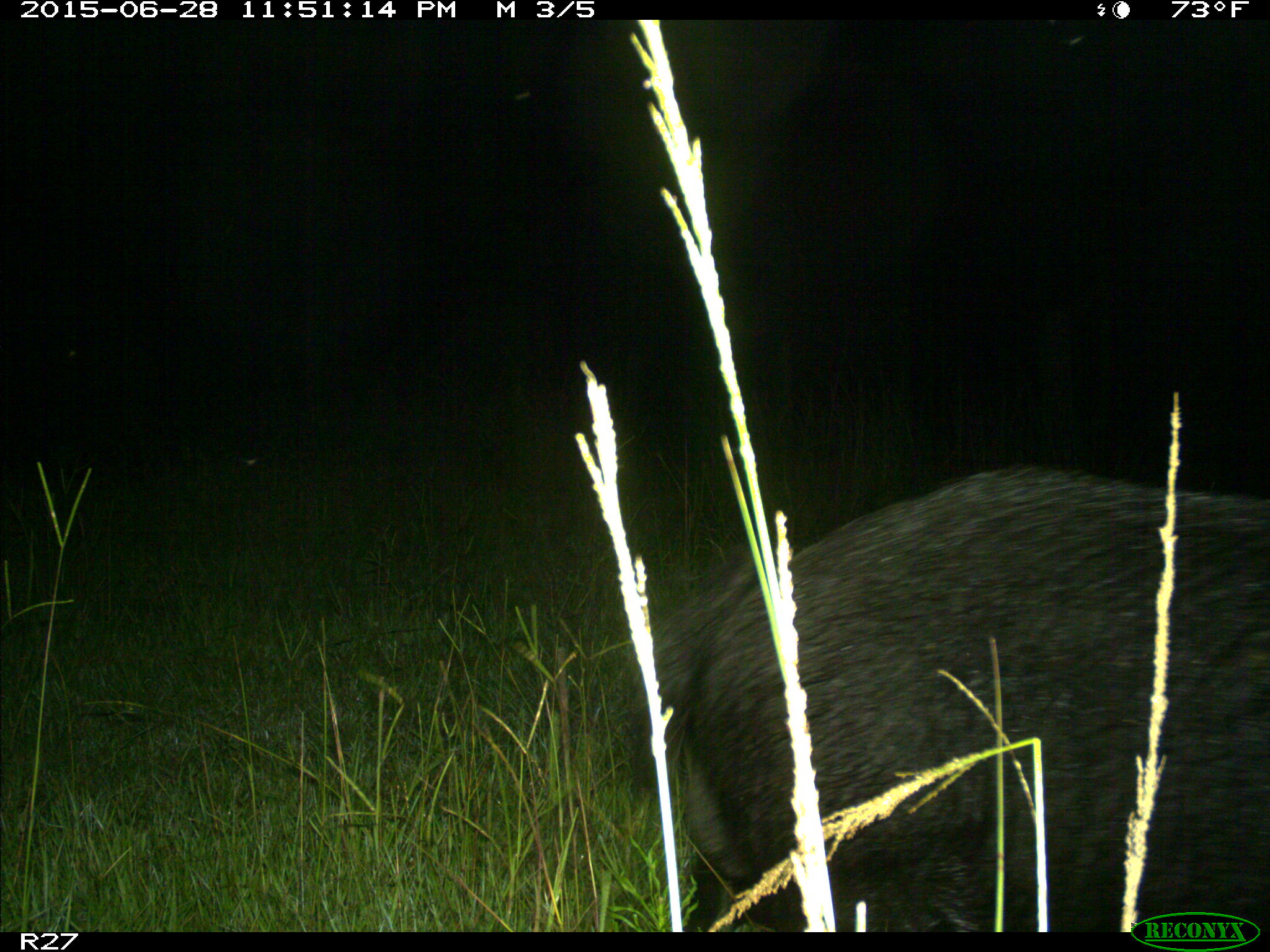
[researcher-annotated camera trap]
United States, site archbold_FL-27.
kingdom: Animalia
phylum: Chordata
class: Mammalia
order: Artiodactyla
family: Suidae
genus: Sus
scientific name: Sus scrofa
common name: wild boar